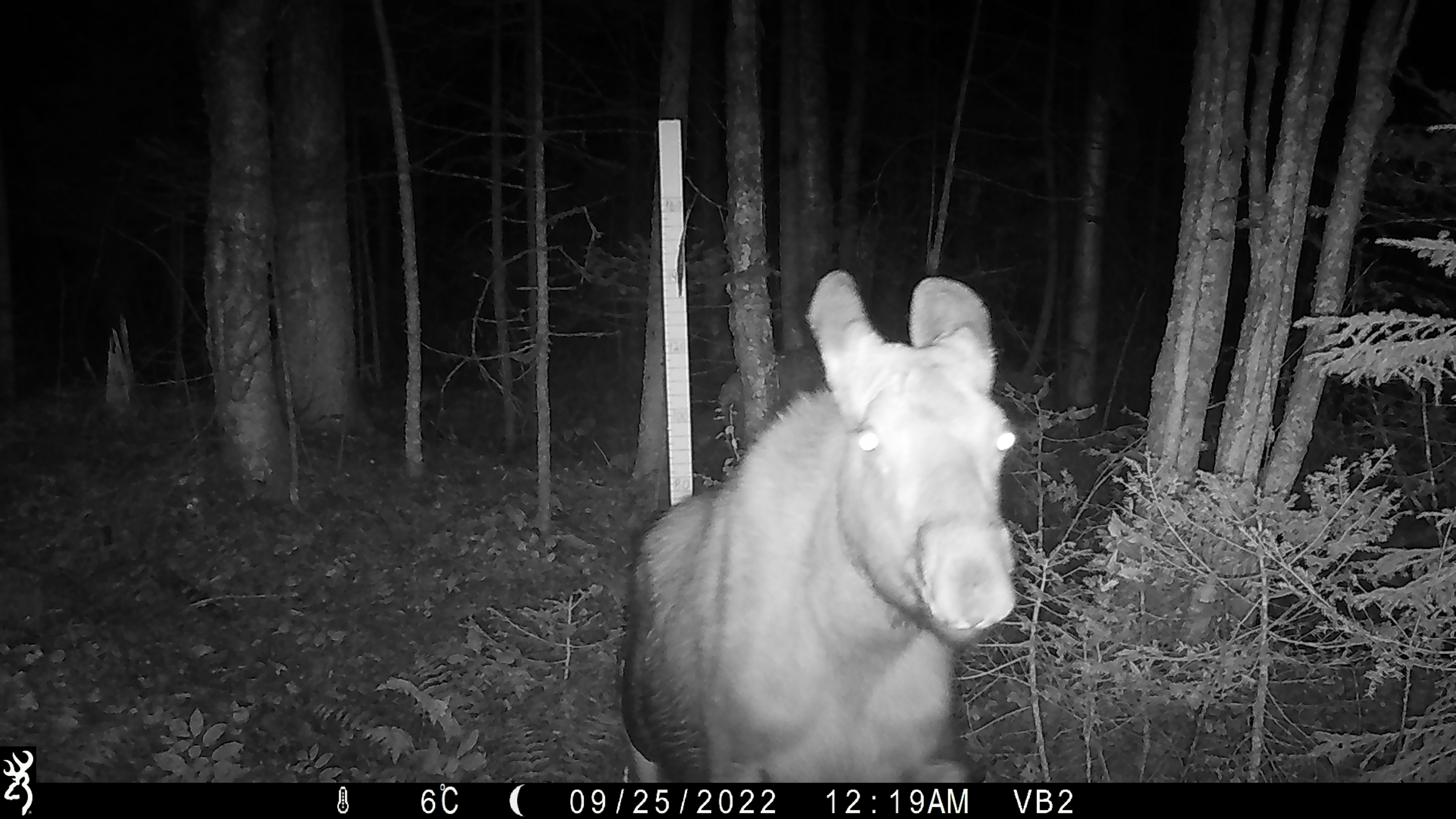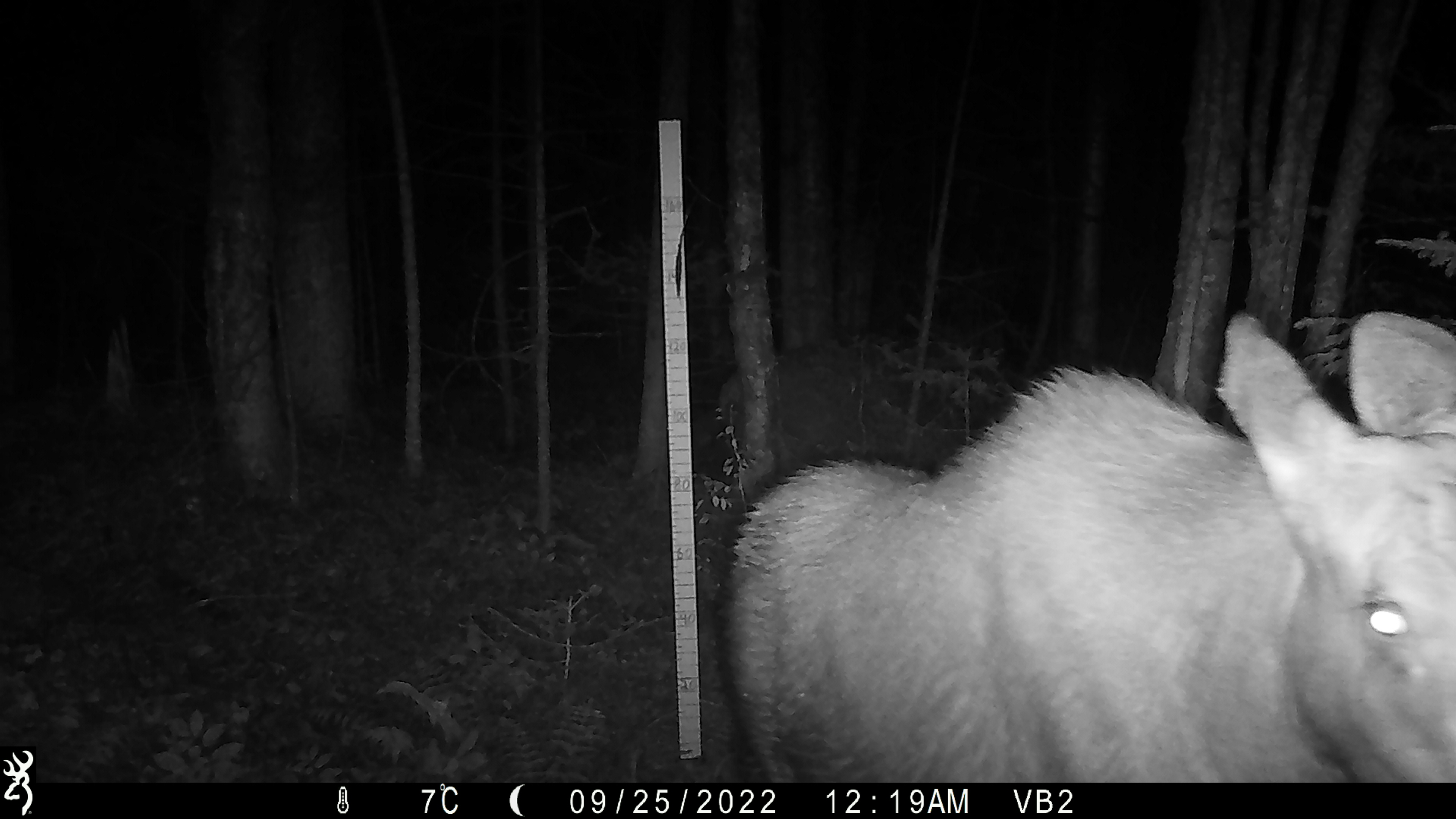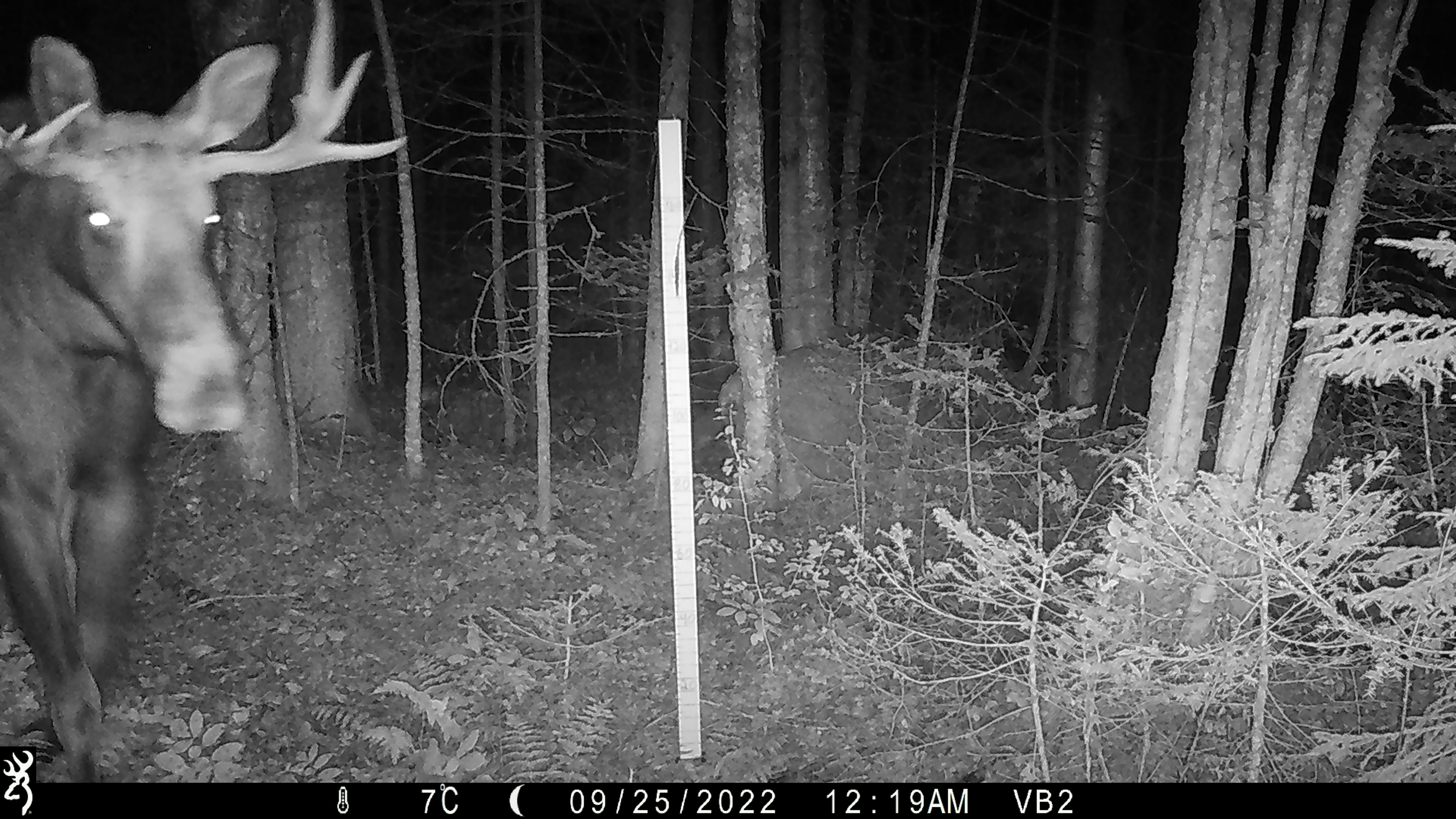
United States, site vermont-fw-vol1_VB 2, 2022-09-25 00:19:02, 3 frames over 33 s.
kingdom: Animalia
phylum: Chordata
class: Mammalia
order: Artiodactyla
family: Cervidae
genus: Alces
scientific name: Alces alces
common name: moose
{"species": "moose (Alces alces)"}